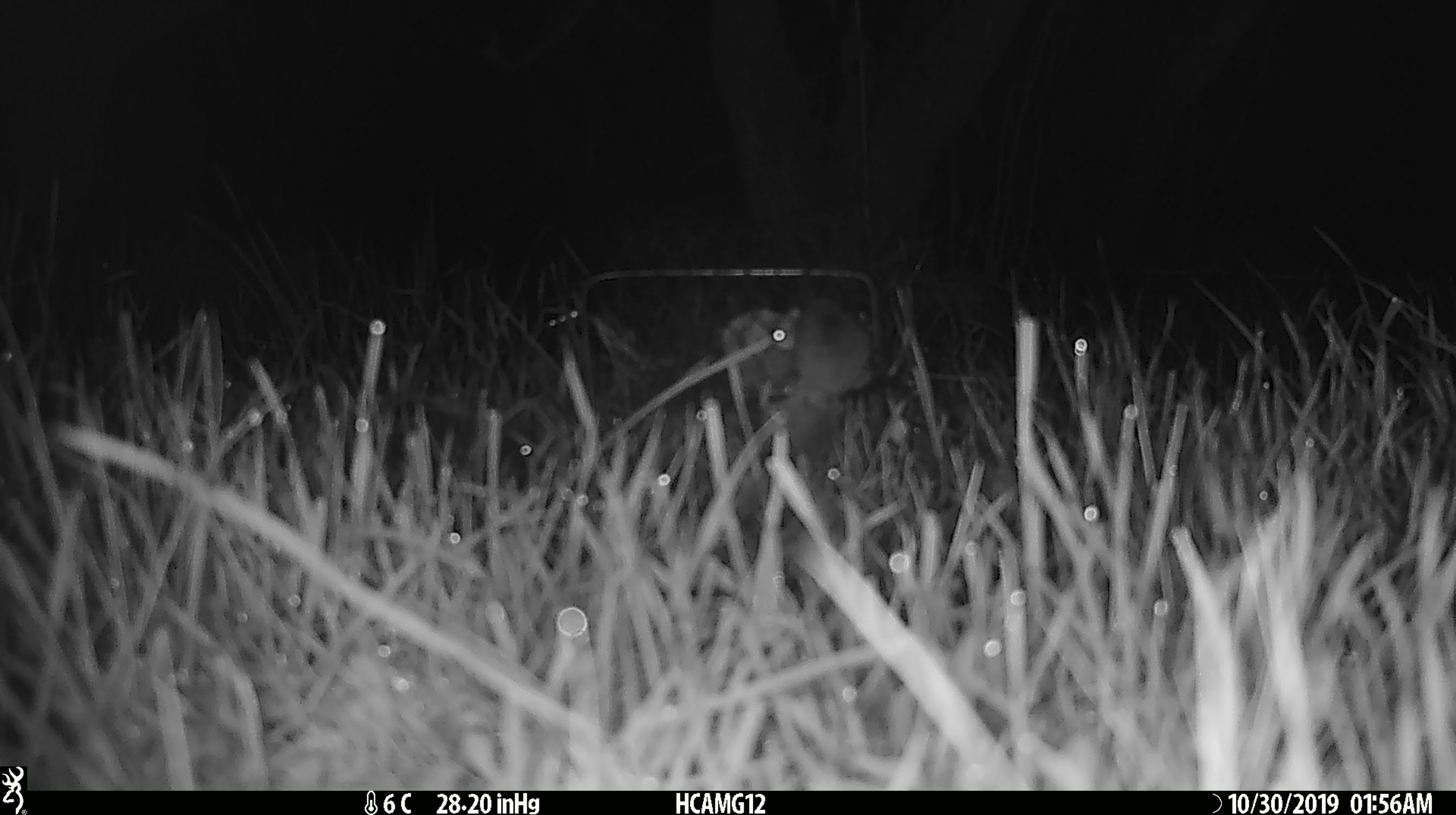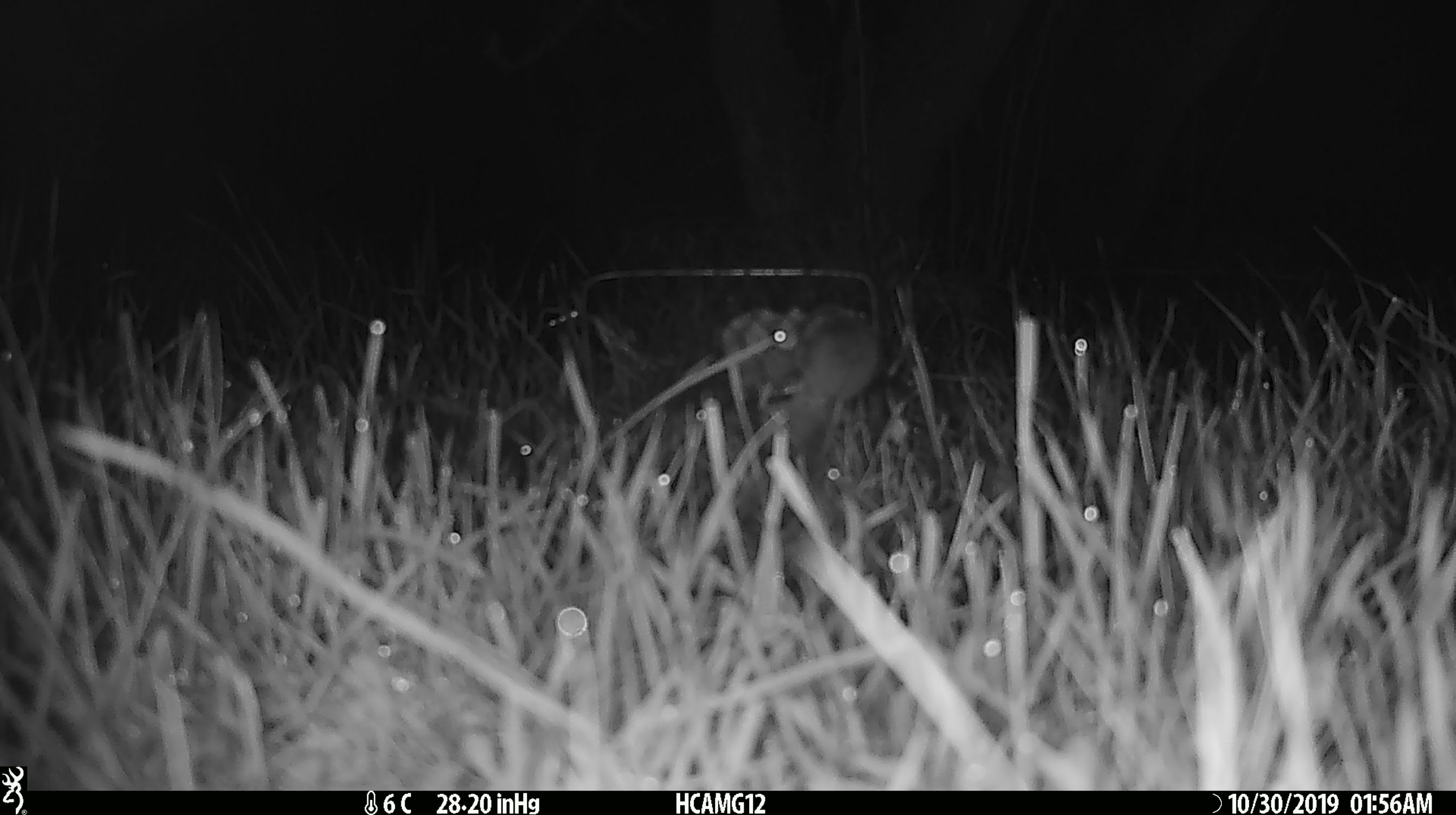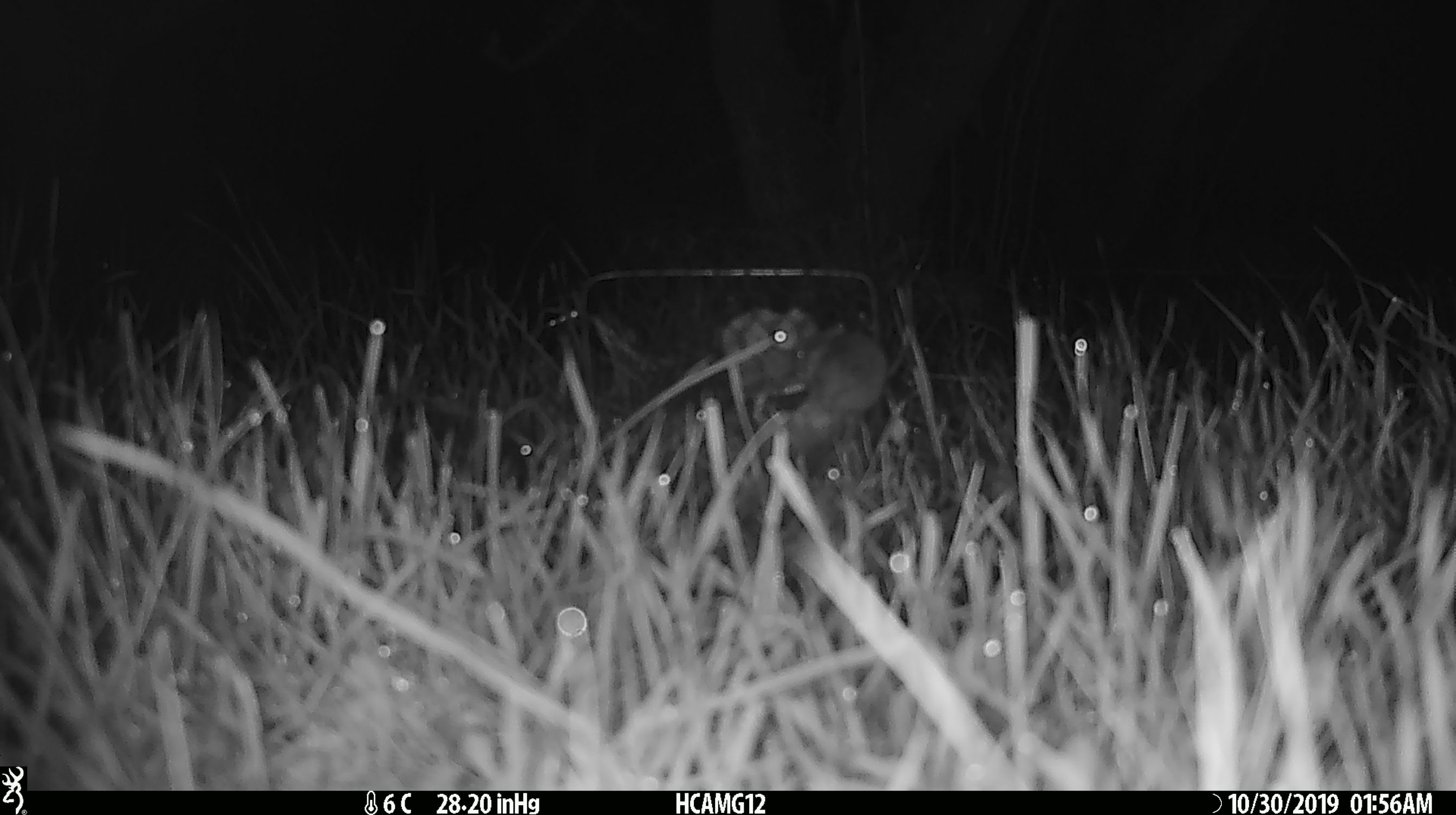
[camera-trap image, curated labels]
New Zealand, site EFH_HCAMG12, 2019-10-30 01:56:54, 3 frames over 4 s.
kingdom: Animalia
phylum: Chordata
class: Mammalia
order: Rodentia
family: Muridae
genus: Mus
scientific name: Mus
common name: mouse